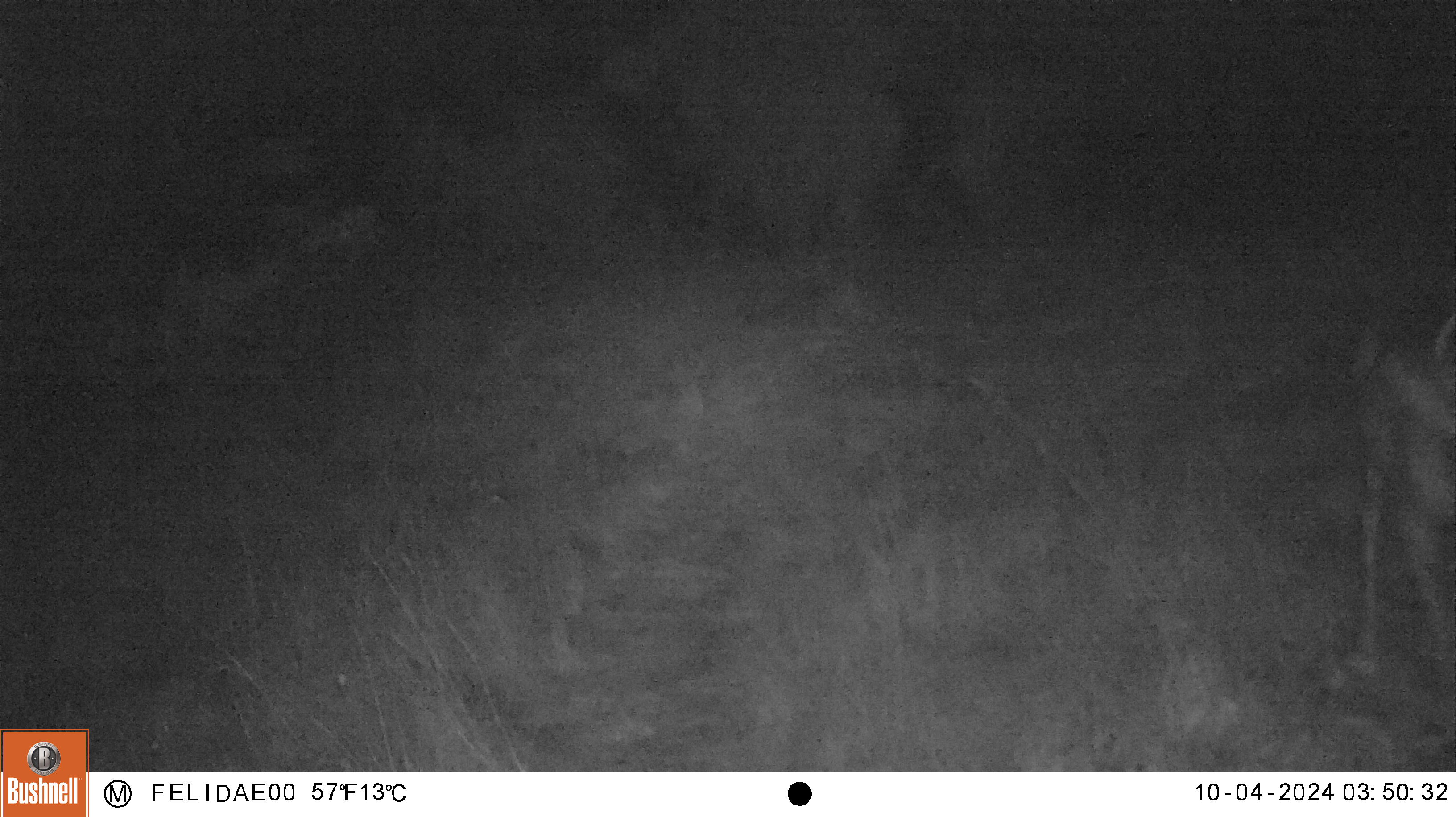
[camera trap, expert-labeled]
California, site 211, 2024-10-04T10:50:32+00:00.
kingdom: Animalia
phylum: Chordata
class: Mammalia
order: Artiodactyla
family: Cervidae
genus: Odocoileus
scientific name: Odocoileus hemionus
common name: mule deer